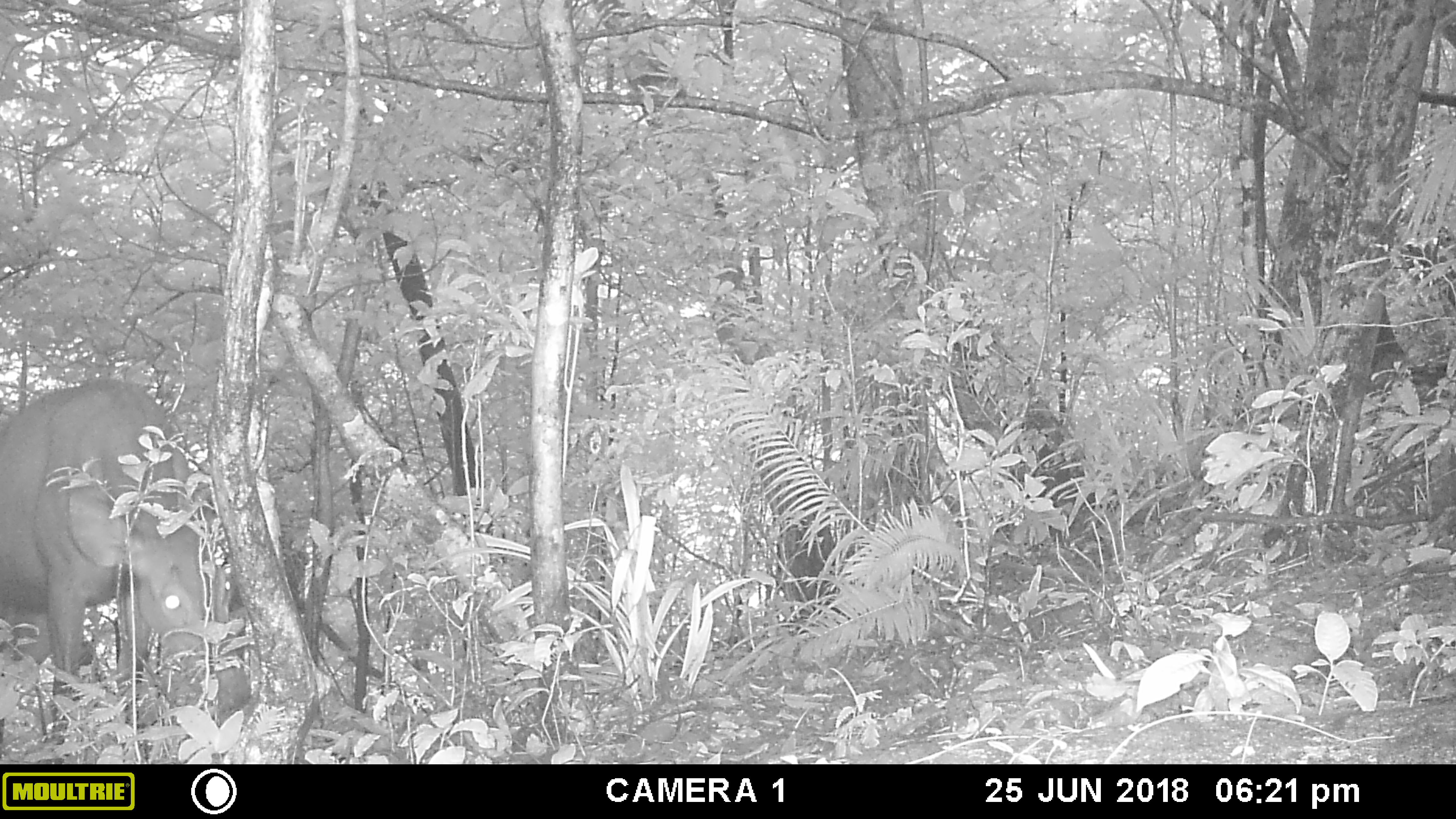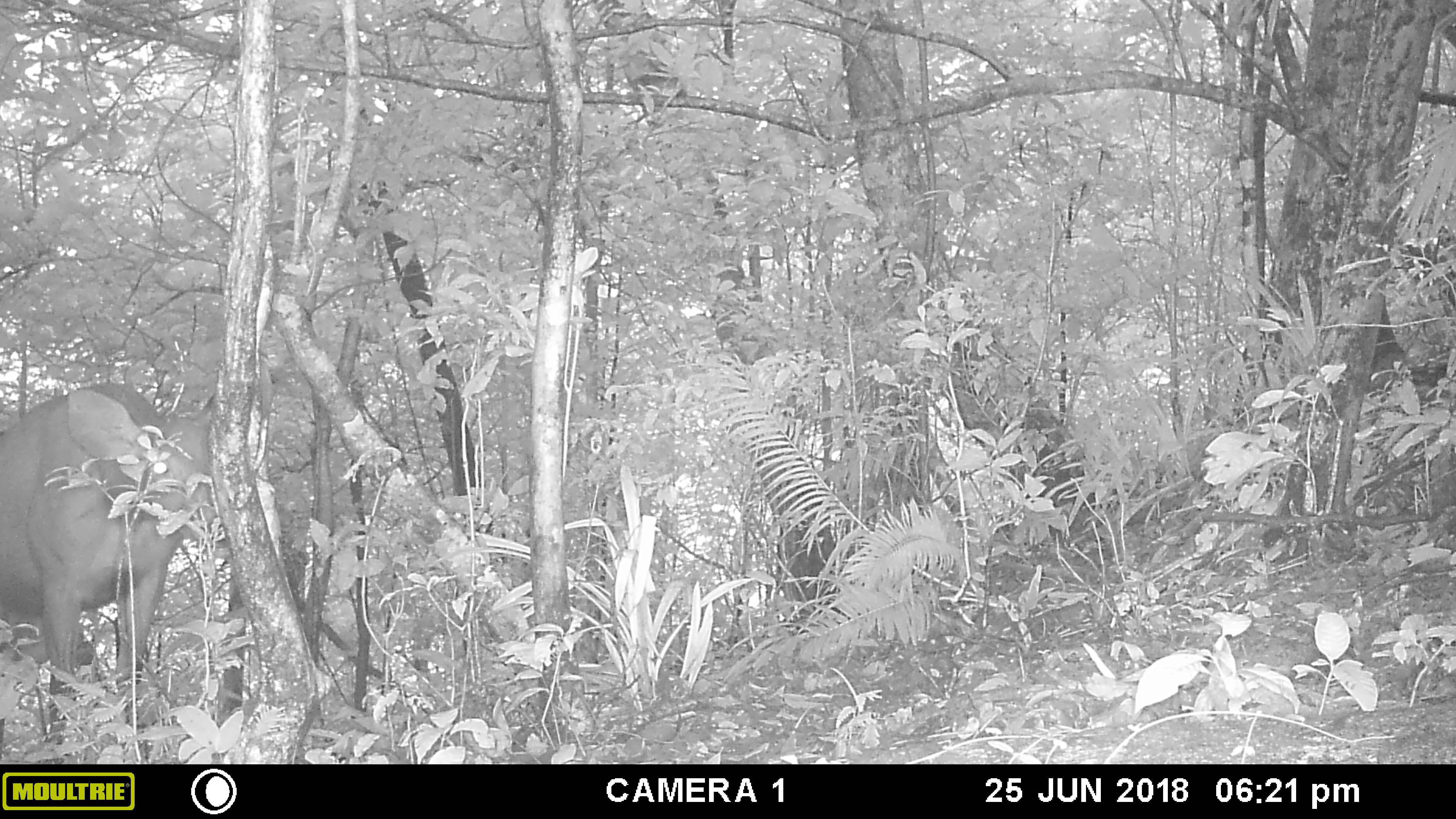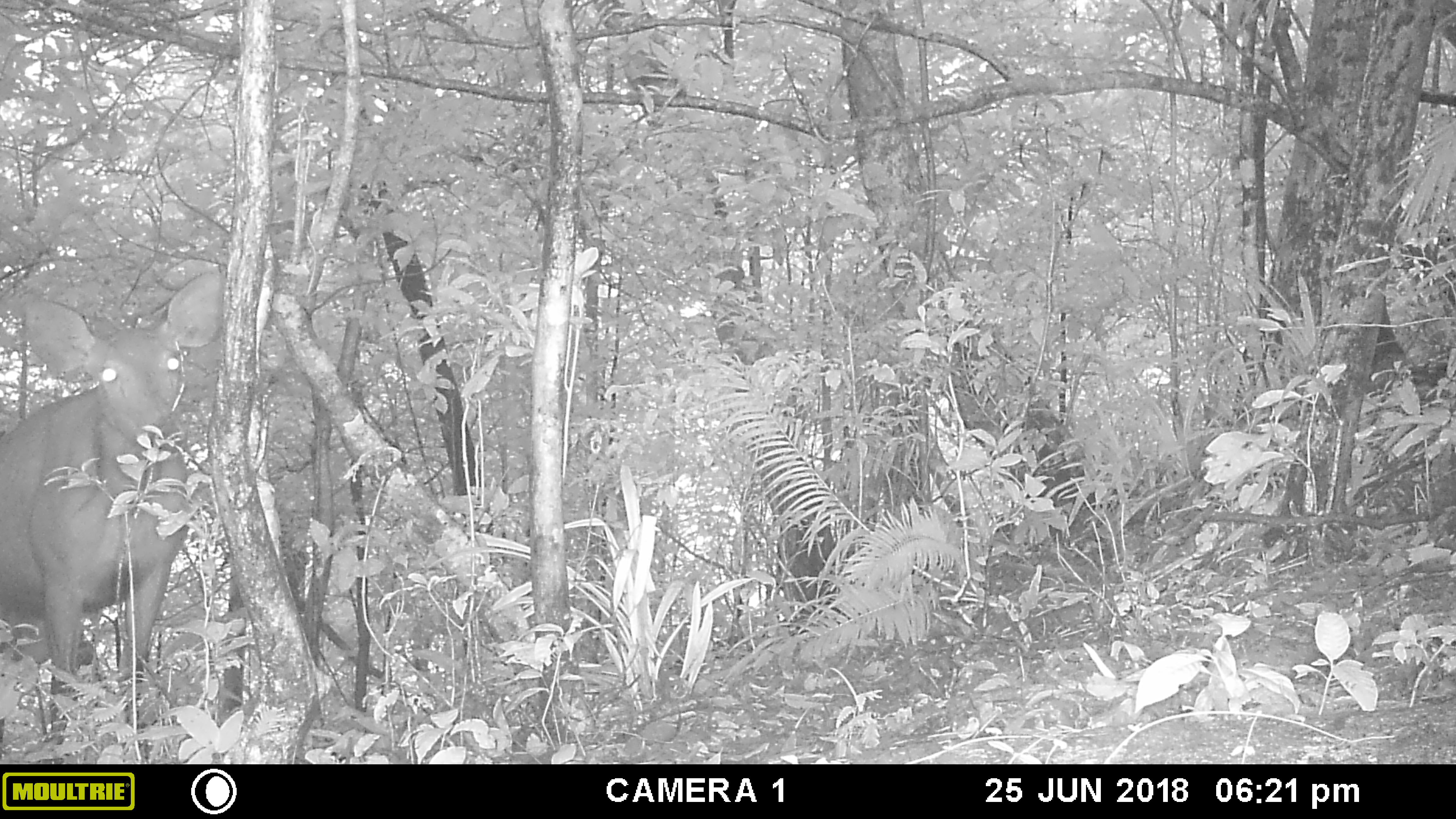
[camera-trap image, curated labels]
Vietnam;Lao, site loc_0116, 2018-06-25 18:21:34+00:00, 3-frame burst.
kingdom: Animalia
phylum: Chordata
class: Mammalia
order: Artiodactyla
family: Cervidae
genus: Rusa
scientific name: Rusa unicolor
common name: sambar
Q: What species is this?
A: Sambar (Rusa unicolor).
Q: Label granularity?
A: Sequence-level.